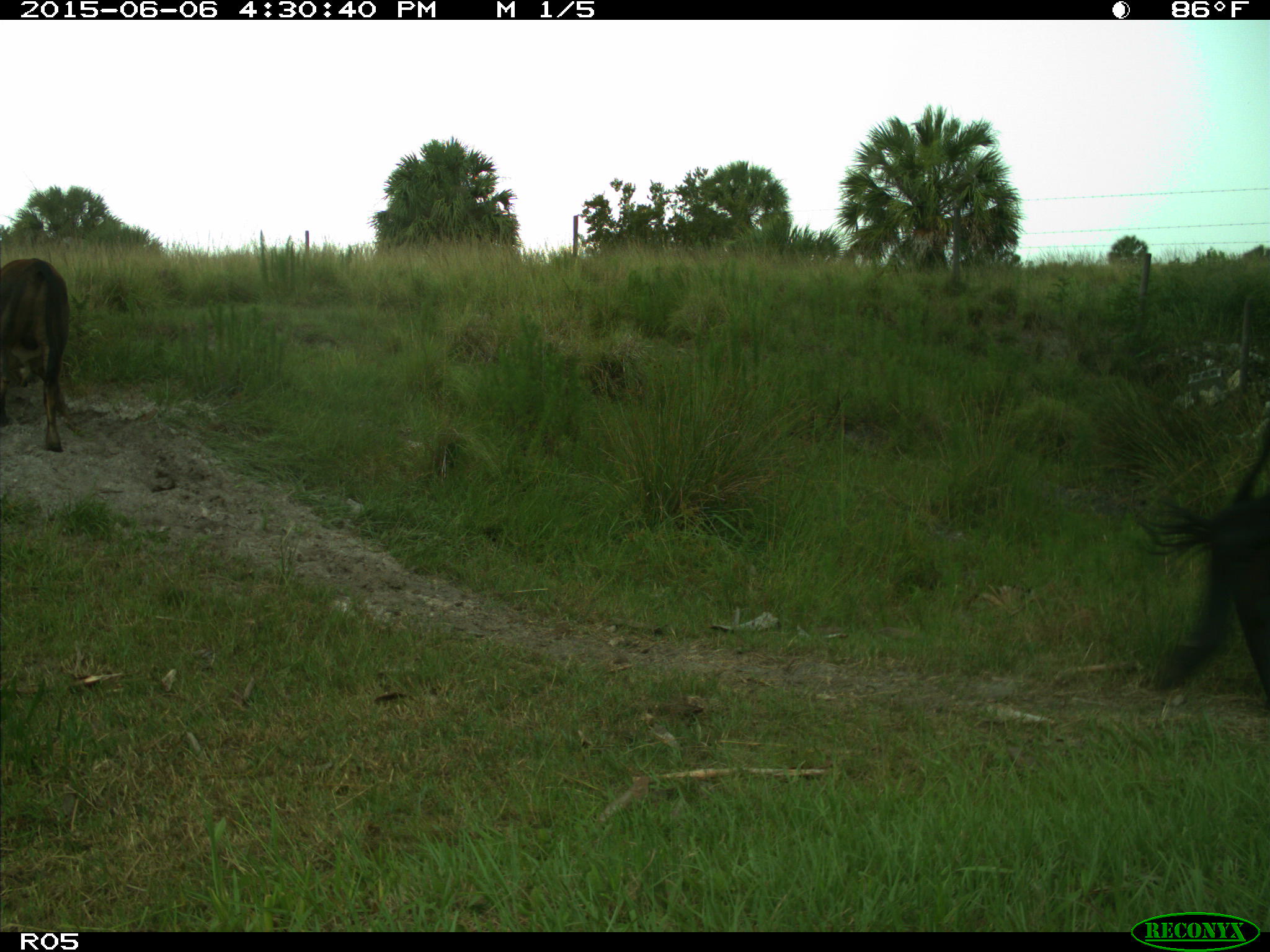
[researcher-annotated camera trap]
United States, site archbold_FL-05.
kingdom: Animalia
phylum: Chordata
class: Mammalia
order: Artiodactyla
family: Bovidae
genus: Bos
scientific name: Bos taurus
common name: domestic cow